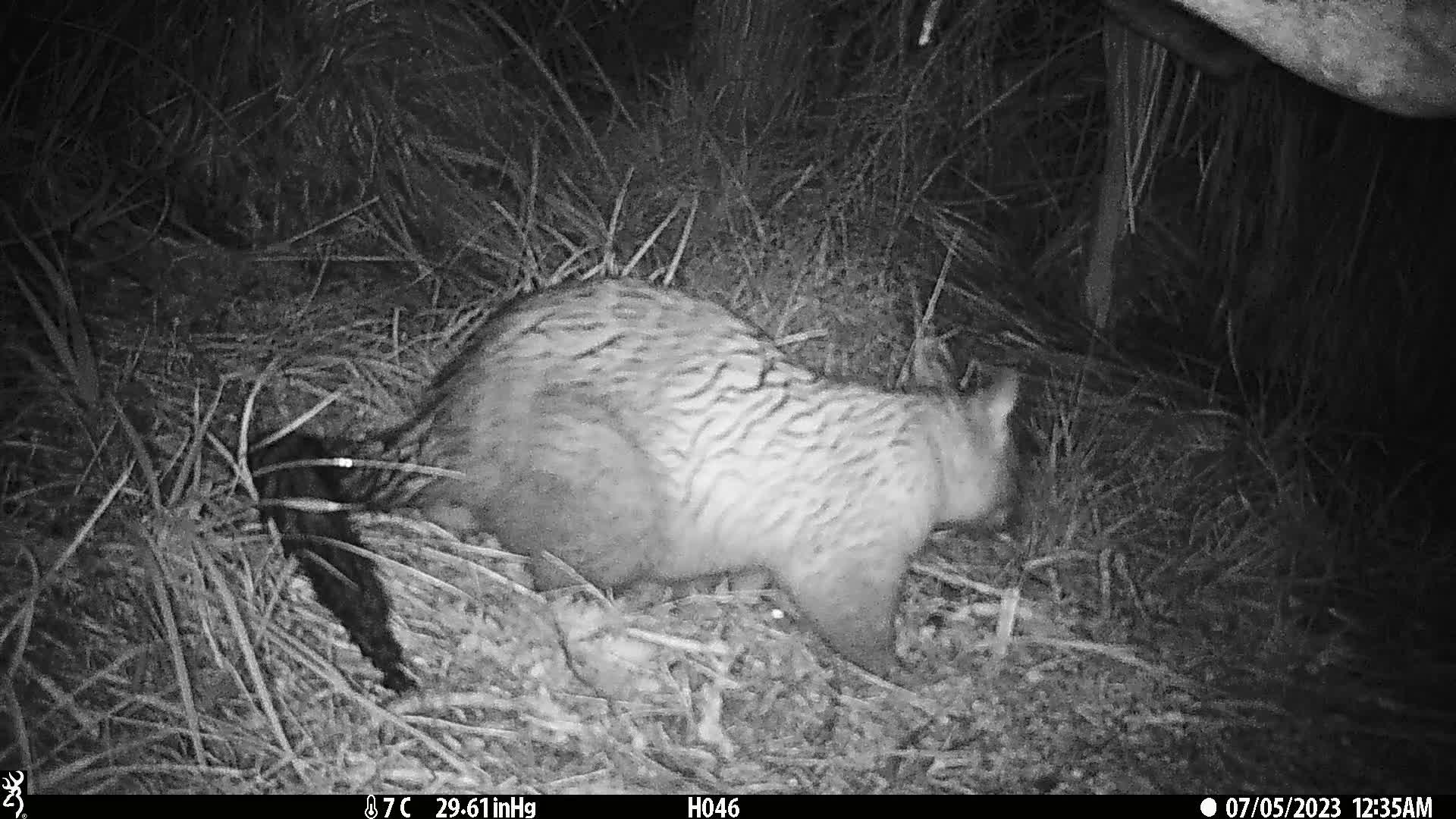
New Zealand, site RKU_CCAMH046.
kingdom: Animalia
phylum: Chordata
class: Mammalia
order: Diprotodontia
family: Phalangeridae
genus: Trichosurus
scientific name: Trichosurus vulpecula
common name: common brushtail possum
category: possum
Possum (common brushtail possum) (Trichosurus vulpecula).